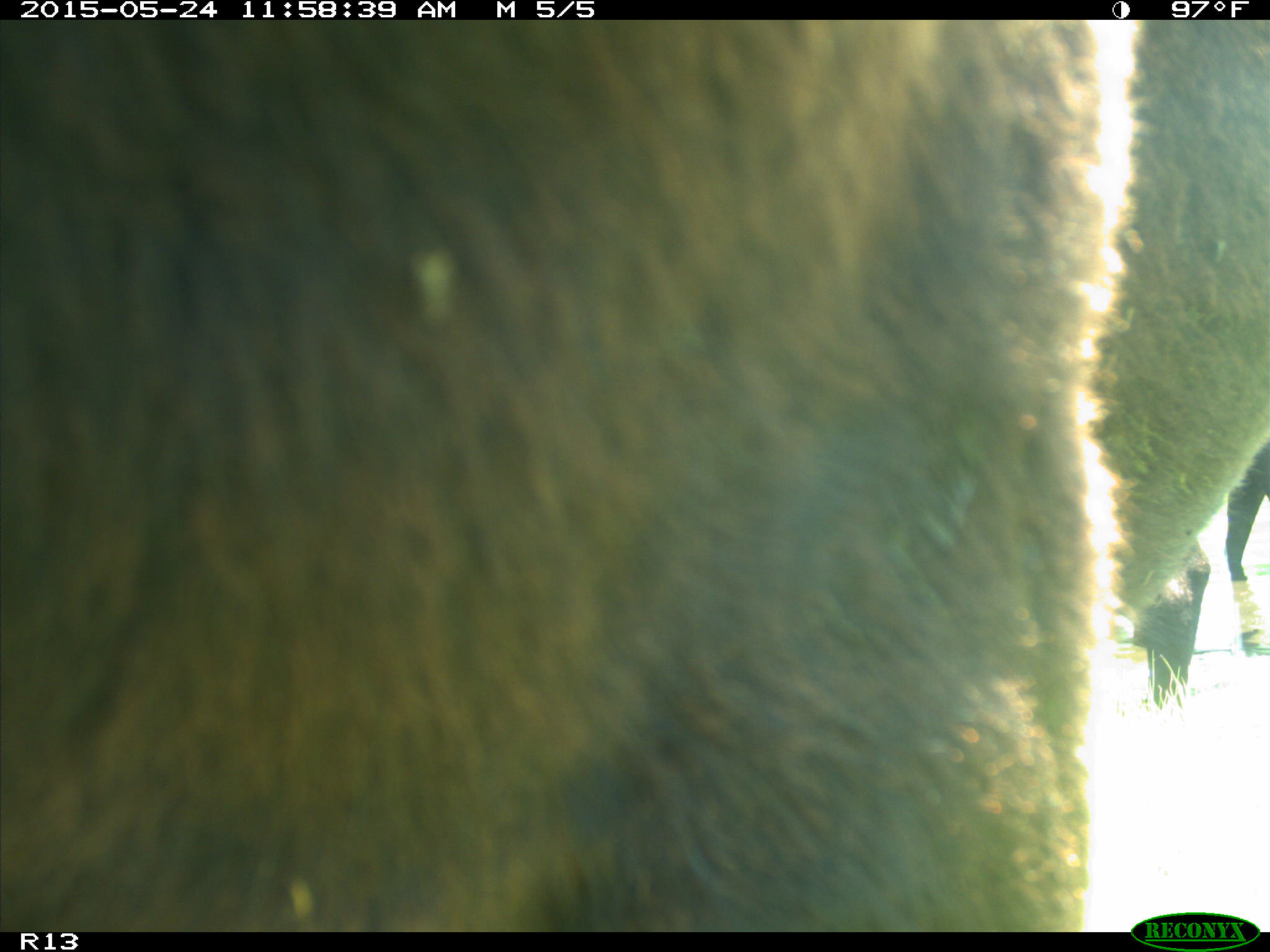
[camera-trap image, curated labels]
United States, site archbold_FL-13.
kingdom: Animalia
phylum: Chordata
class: Mammalia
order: Artiodactyla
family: Bovidae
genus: Bos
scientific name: Bos taurus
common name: domestic cow